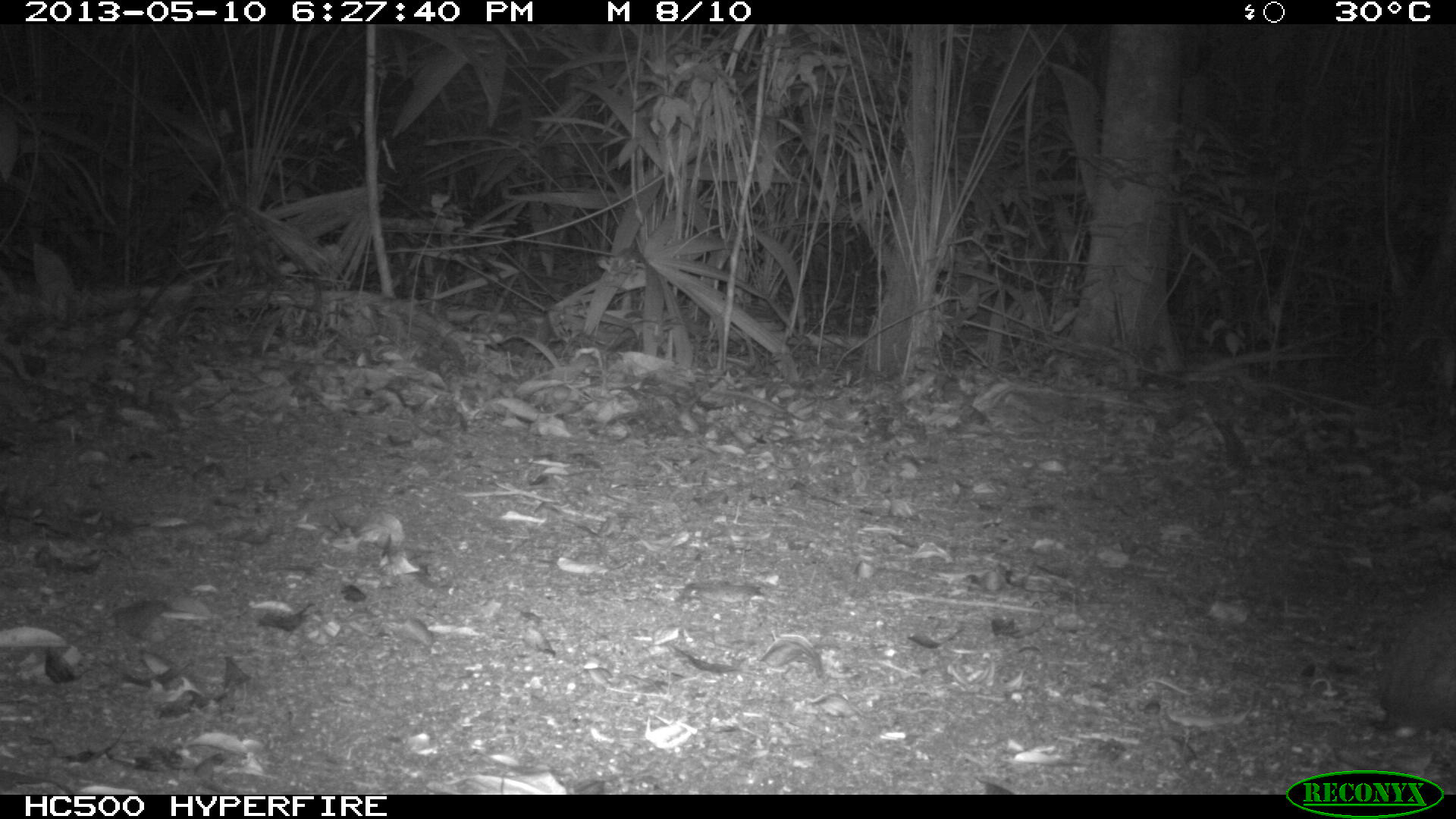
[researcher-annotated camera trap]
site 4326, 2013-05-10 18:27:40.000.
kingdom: Animalia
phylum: Chordata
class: Mammalia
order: Rodentia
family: Dasyproctidae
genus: Dasyprocta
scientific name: Dasyprocta punctata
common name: central american agouti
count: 1